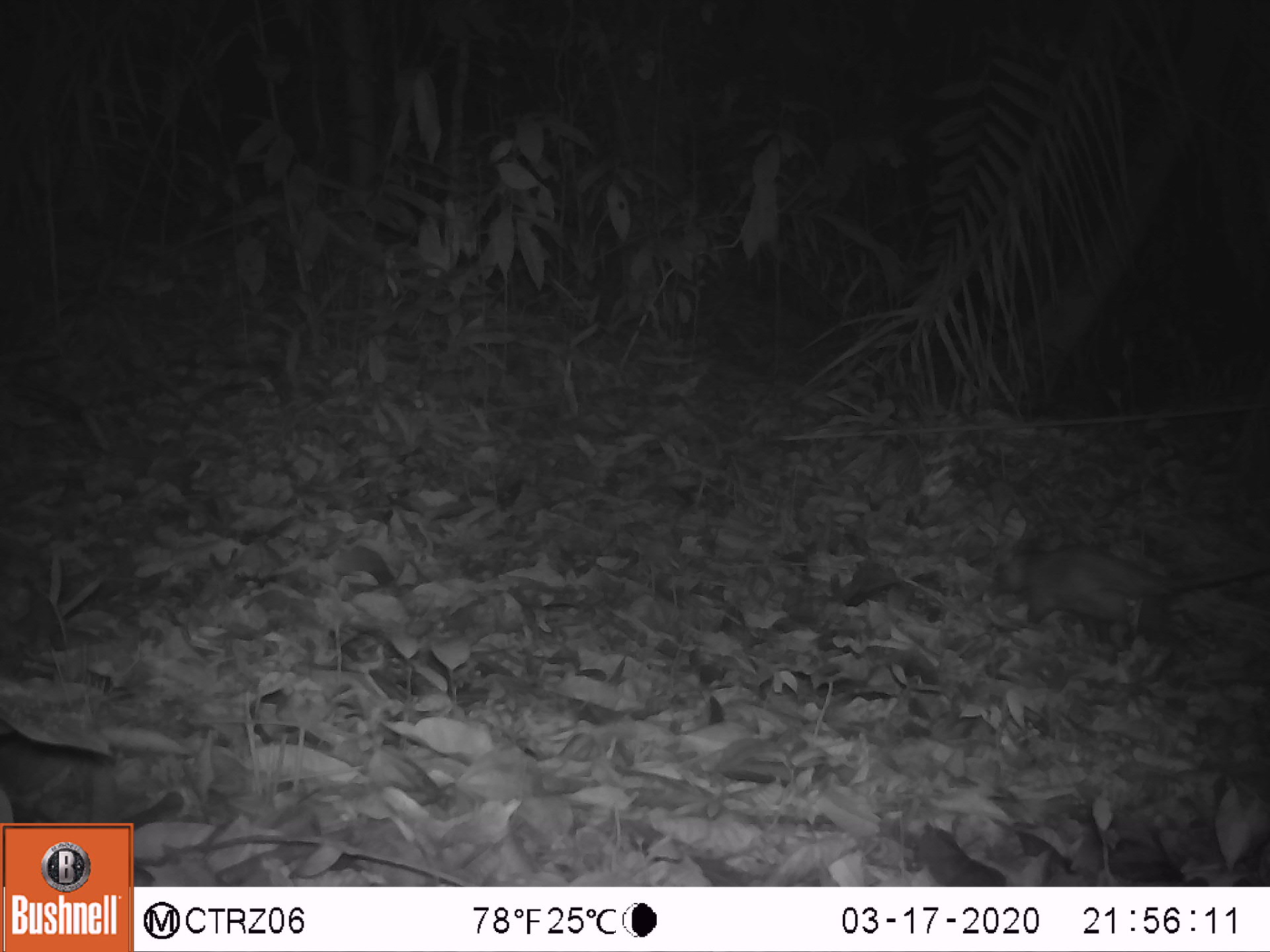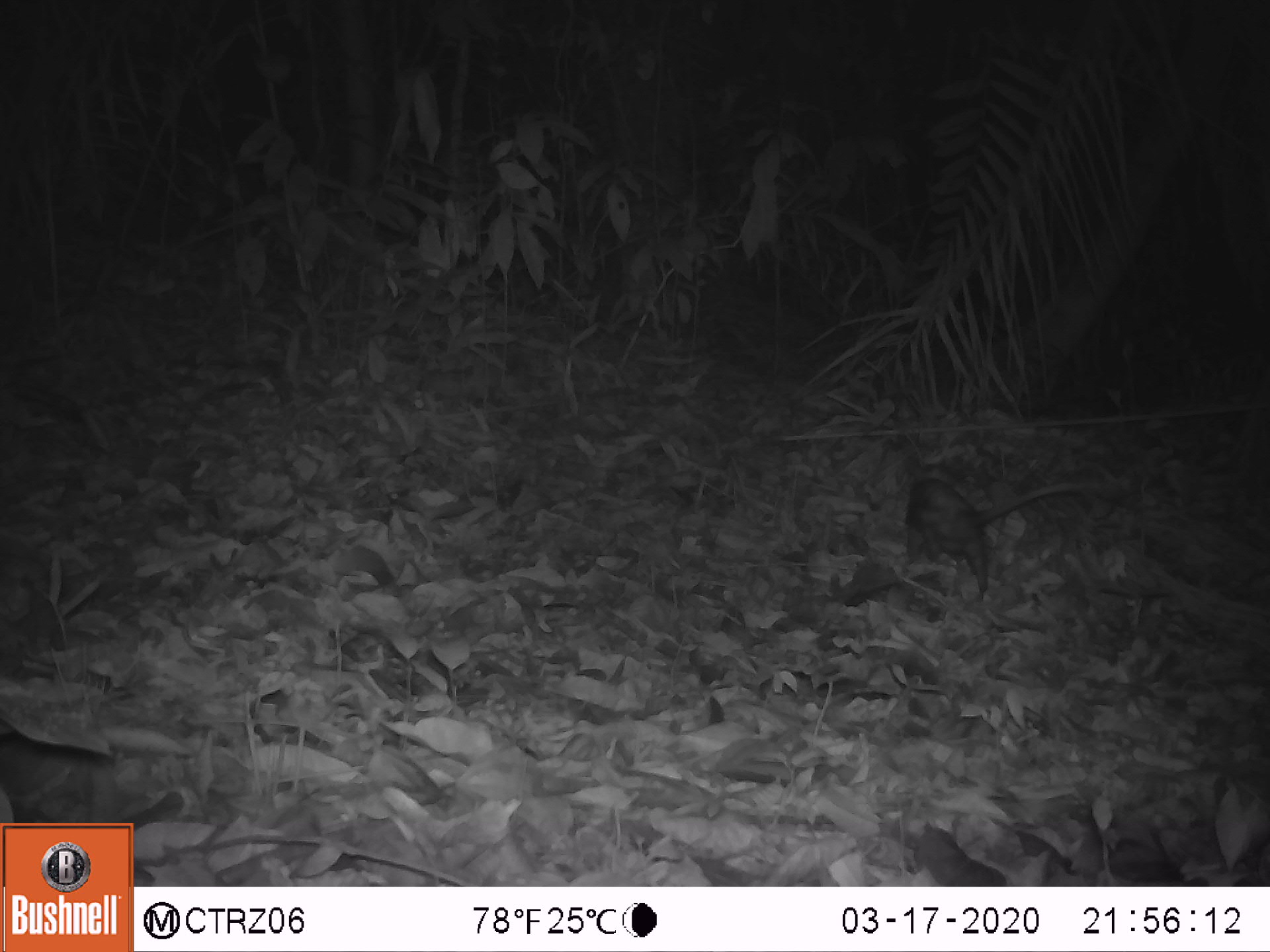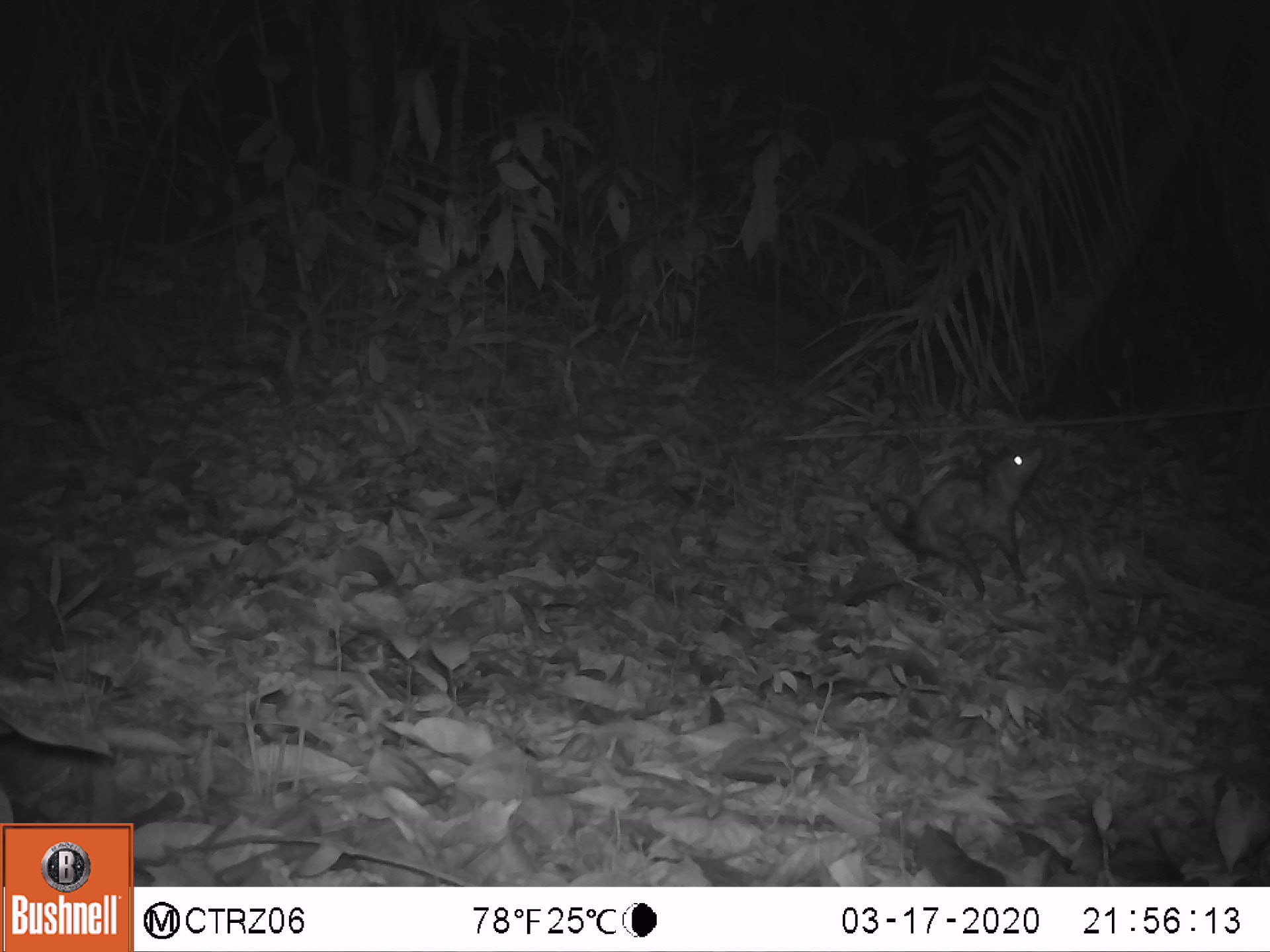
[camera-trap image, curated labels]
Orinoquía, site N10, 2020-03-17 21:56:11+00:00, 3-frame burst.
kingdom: Animalia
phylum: Chordata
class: Mammalia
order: Didelphimorphia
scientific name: Didelphimorphia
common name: possum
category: unknown possum